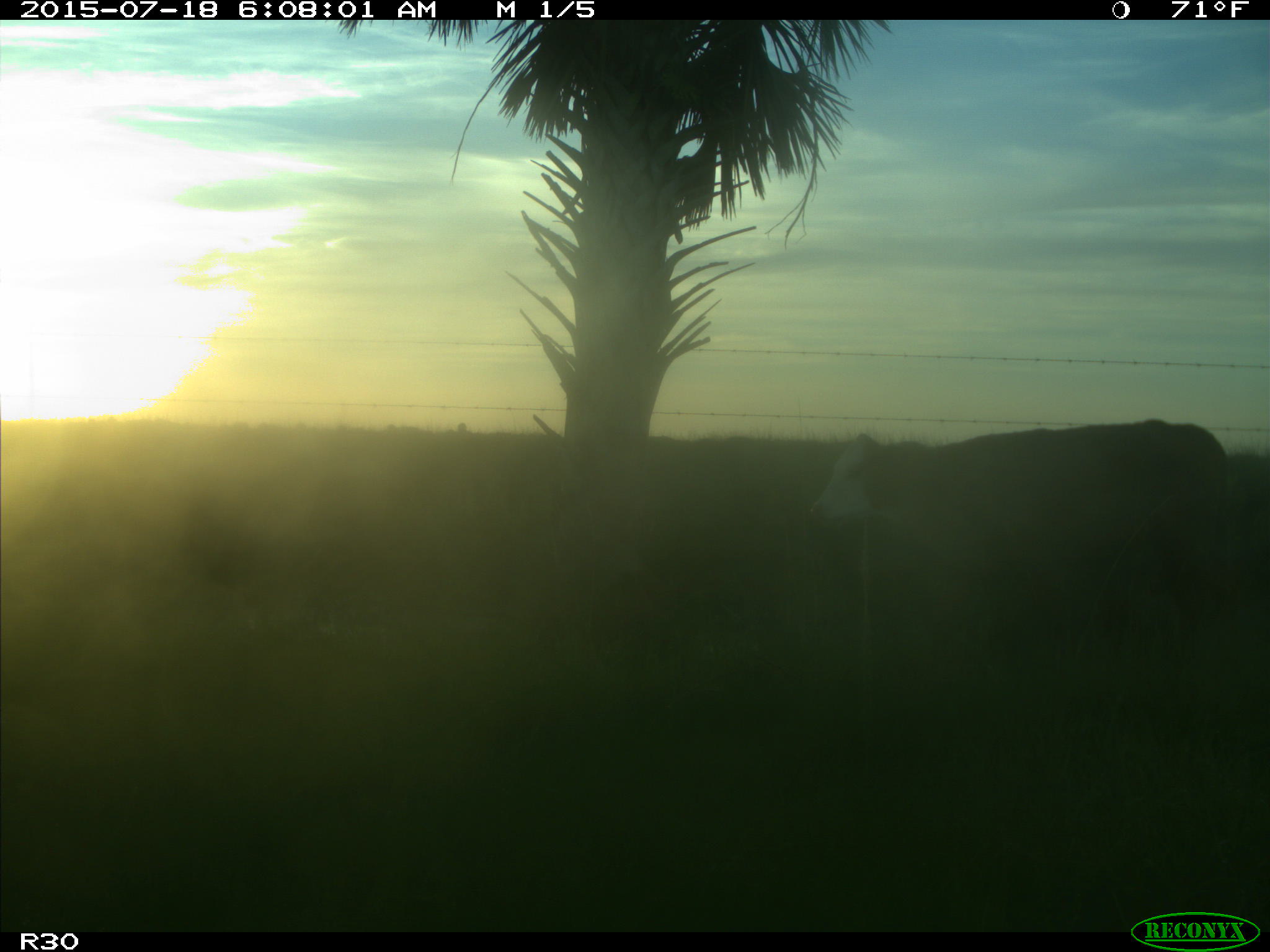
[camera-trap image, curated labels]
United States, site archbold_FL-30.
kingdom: Animalia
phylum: Chordata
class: Mammalia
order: Artiodactyla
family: Bovidae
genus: Bos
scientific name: Bos taurus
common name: domestic cow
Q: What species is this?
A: Bos taurus (domestic cow).